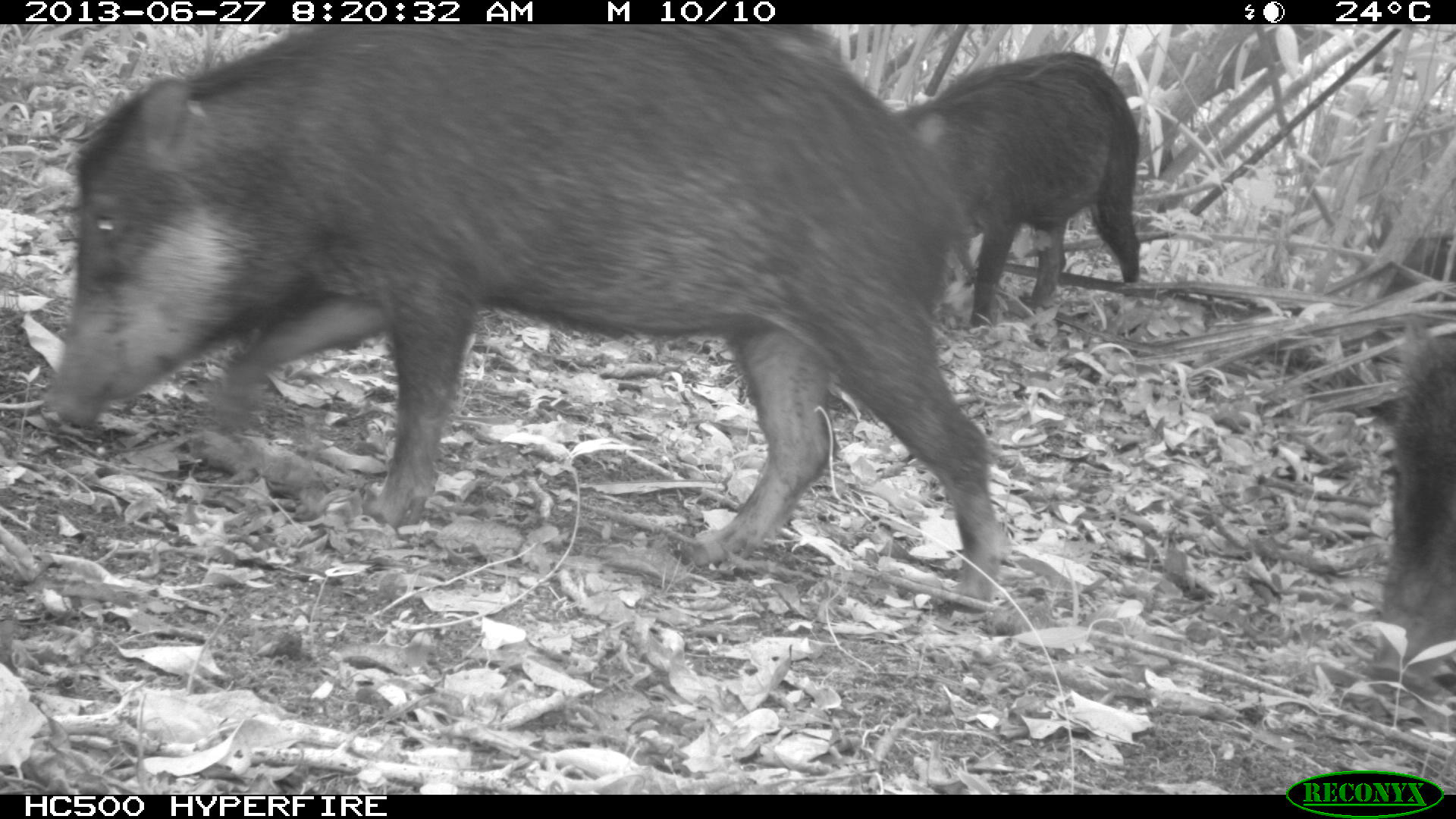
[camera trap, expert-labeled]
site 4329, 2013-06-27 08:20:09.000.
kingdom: Animalia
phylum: Chordata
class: Mammalia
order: Artiodactyla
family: Tayassuidae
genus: Tayassu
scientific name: Tayassu pecari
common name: white-lipped peccary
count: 3